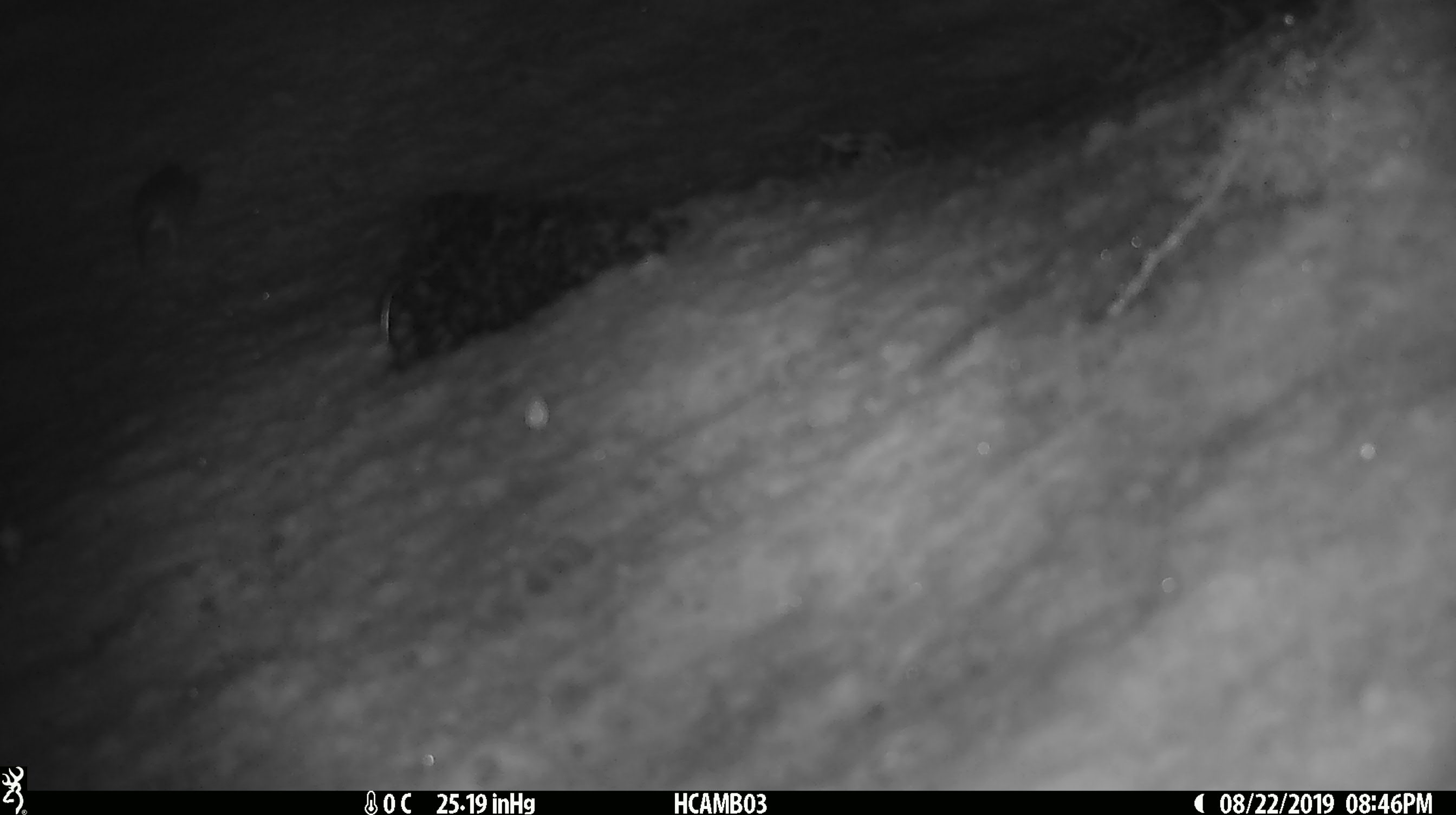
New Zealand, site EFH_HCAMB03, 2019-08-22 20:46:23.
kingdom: Animalia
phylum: Chordata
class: Mammalia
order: Rodentia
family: Muridae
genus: Mus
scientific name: Mus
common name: mouse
Mouse (Mus).